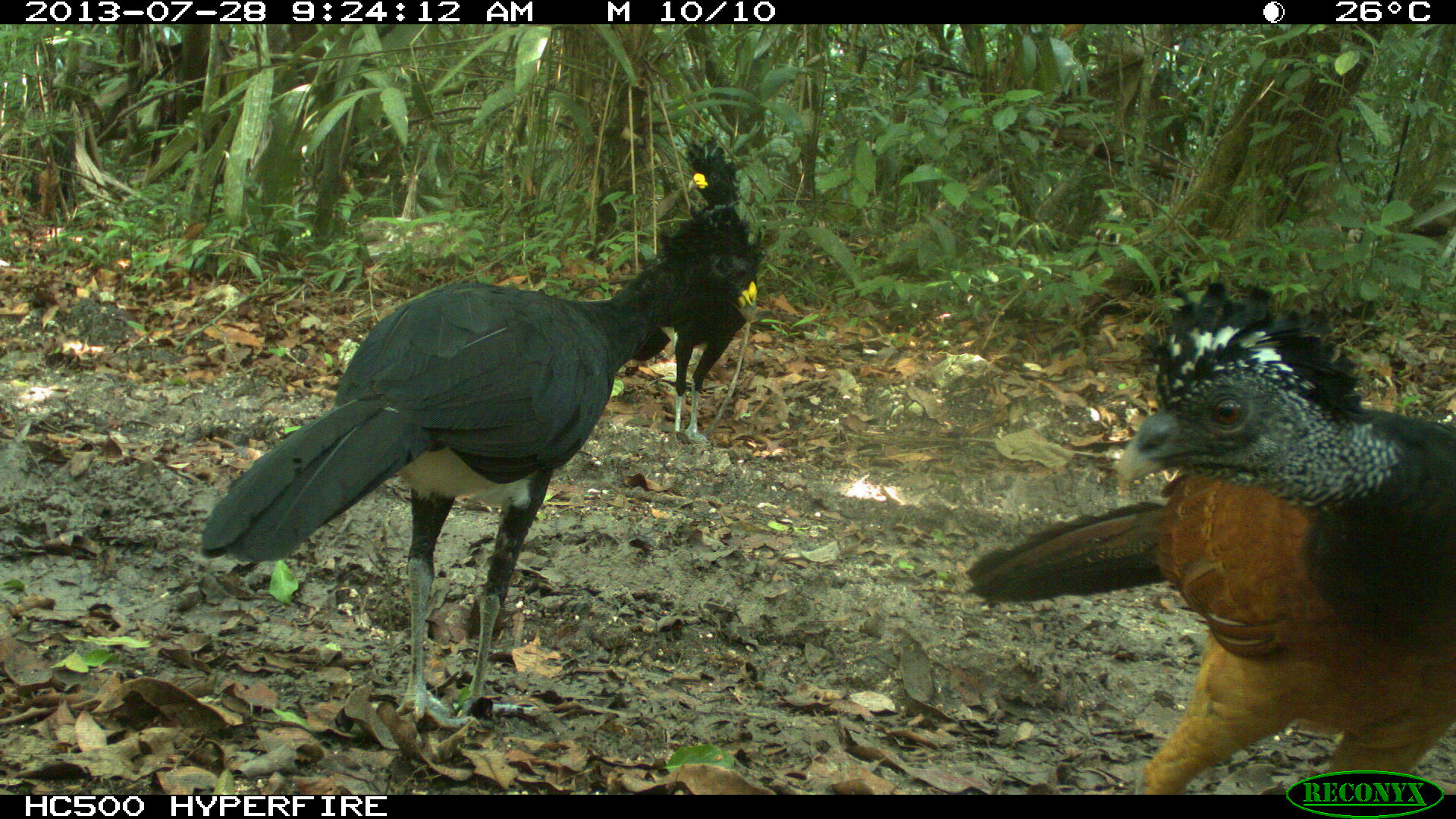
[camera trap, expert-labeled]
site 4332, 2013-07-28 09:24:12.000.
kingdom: Animalia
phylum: Chordata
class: Aves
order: Galliformes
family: Cracidae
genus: Crax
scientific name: Crax rubra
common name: great curassow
Crax rubra (great curassow), count 3.